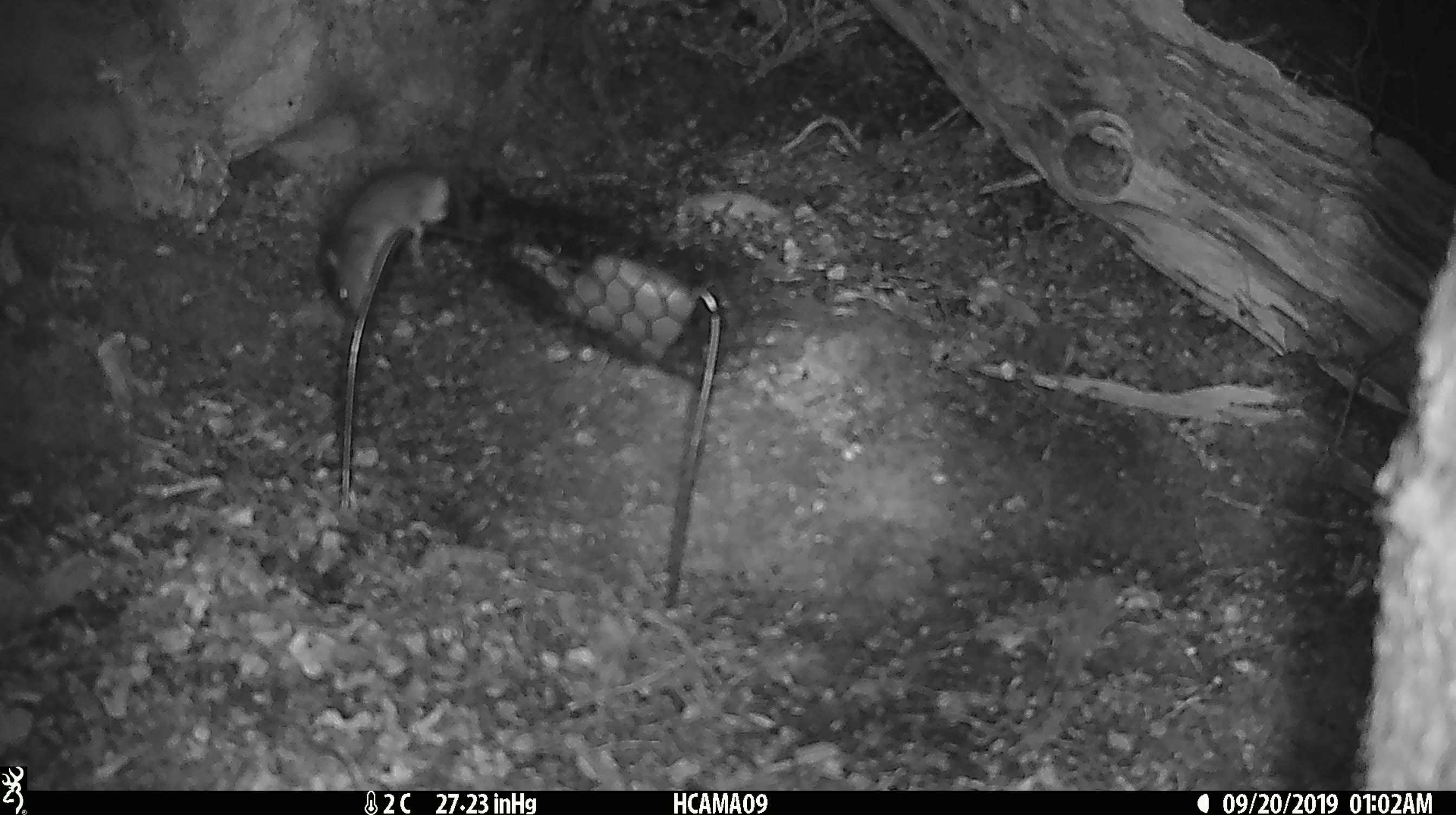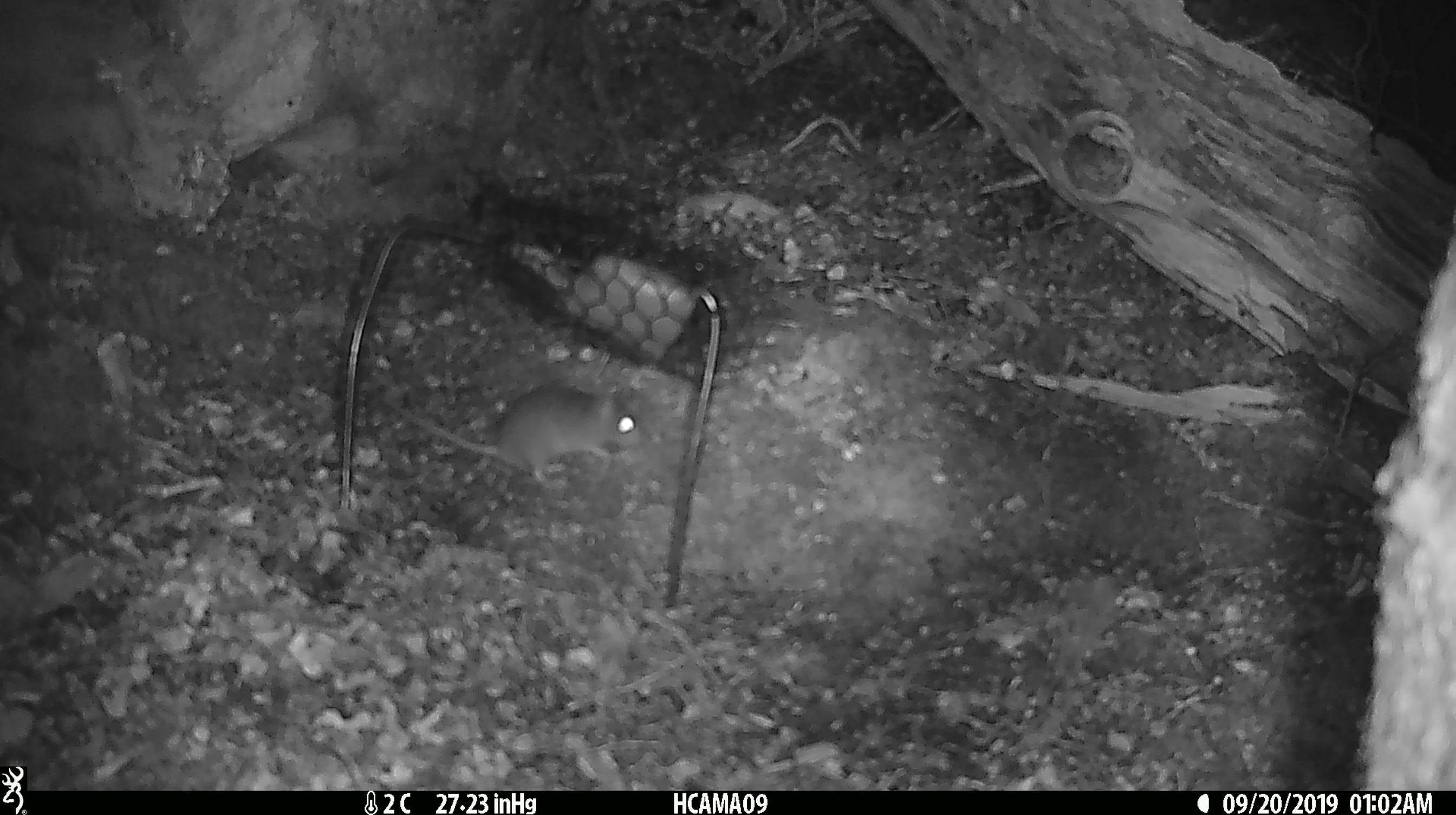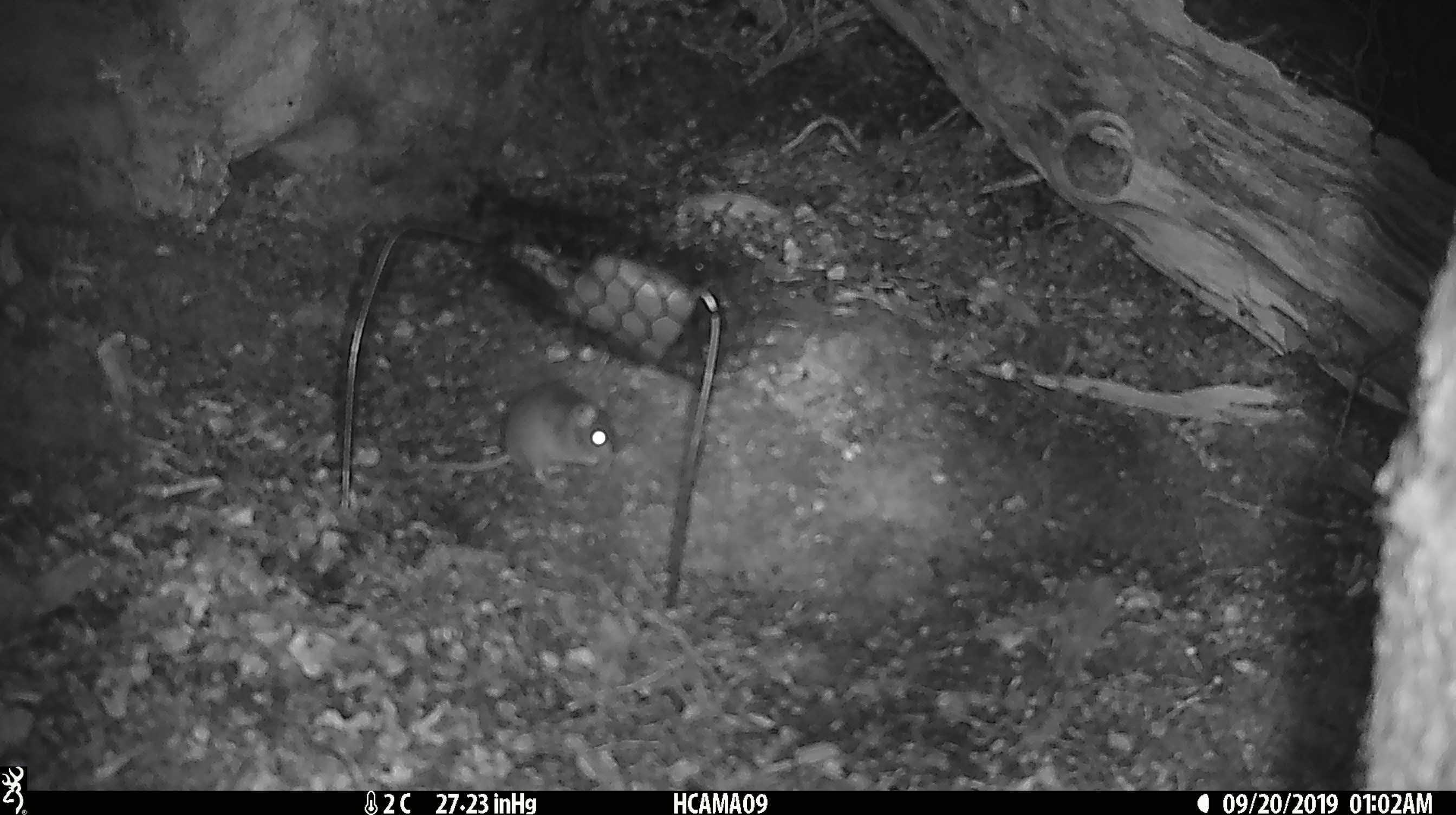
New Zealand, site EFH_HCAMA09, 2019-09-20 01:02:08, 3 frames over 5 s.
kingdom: Animalia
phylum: Chordata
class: Mammalia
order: Rodentia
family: Muridae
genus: Mus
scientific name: Mus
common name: mouse